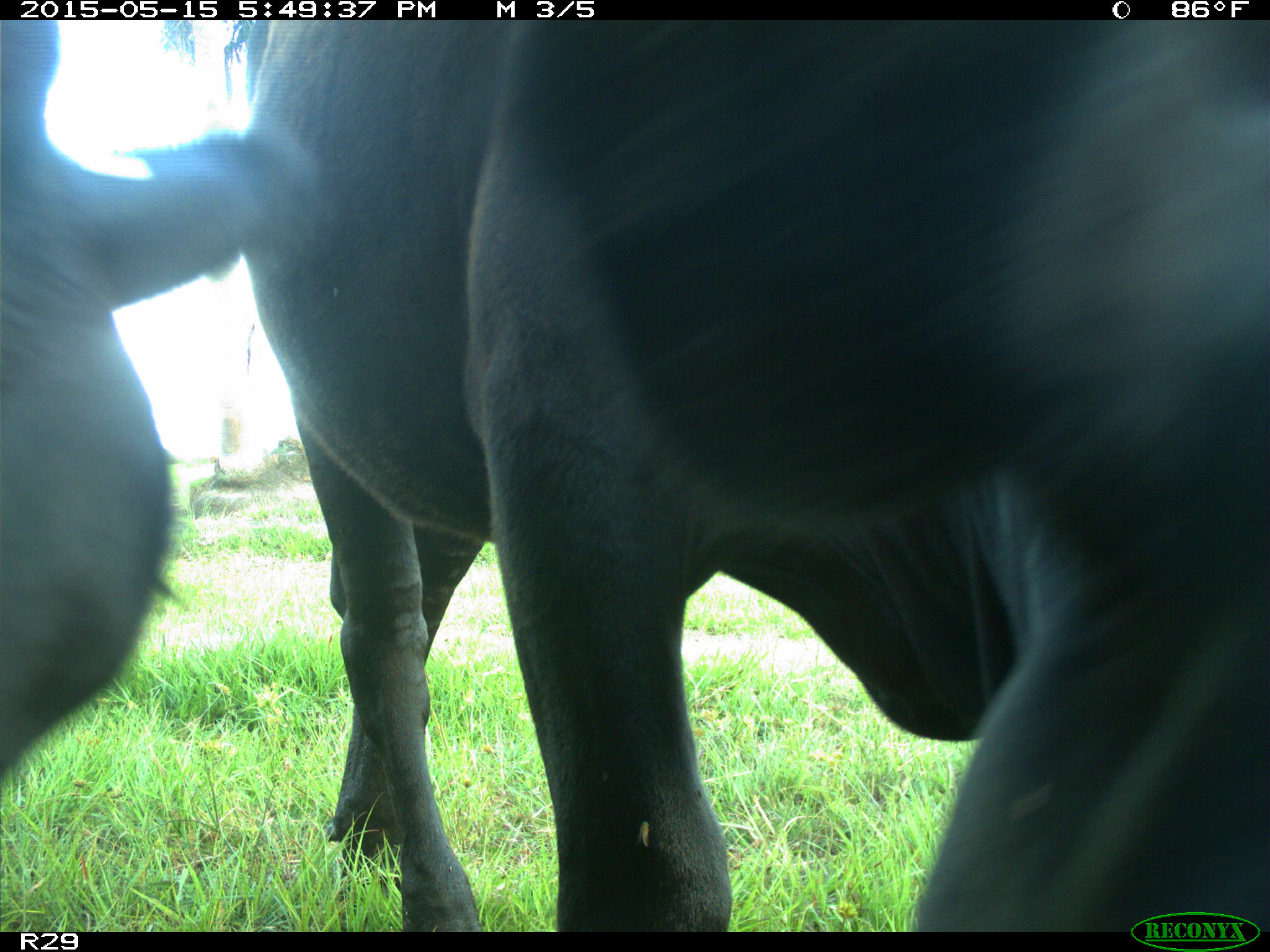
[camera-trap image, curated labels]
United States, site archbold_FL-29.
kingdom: Animalia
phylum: Chordata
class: Mammalia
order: Artiodactyla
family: Bovidae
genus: Bos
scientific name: Bos taurus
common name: domestic cow